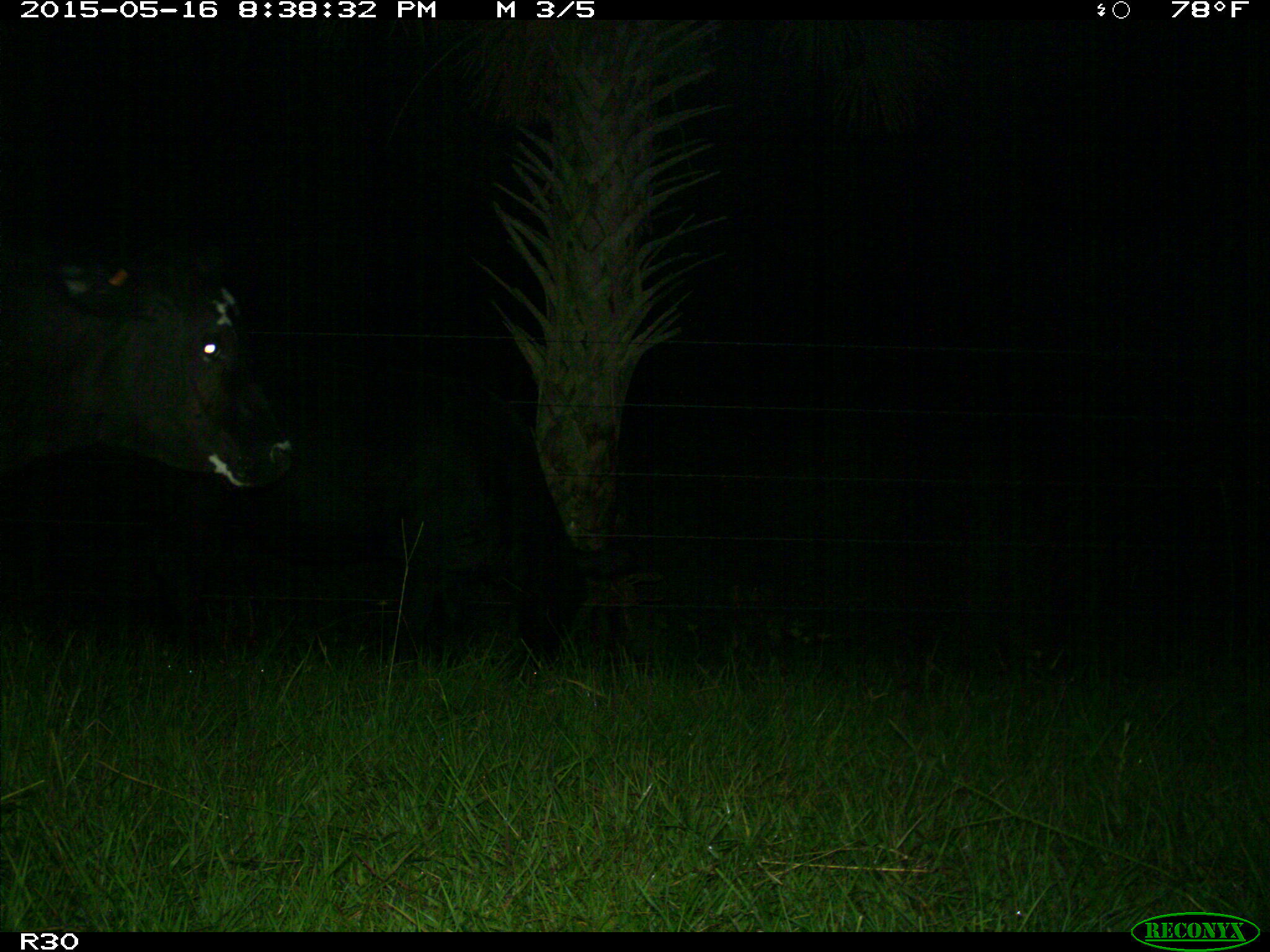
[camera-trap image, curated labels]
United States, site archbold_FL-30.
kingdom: Animalia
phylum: Chordata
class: Mammalia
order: Artiodactyla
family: Bovidae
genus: Bos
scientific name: Bos taurus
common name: domestic cow